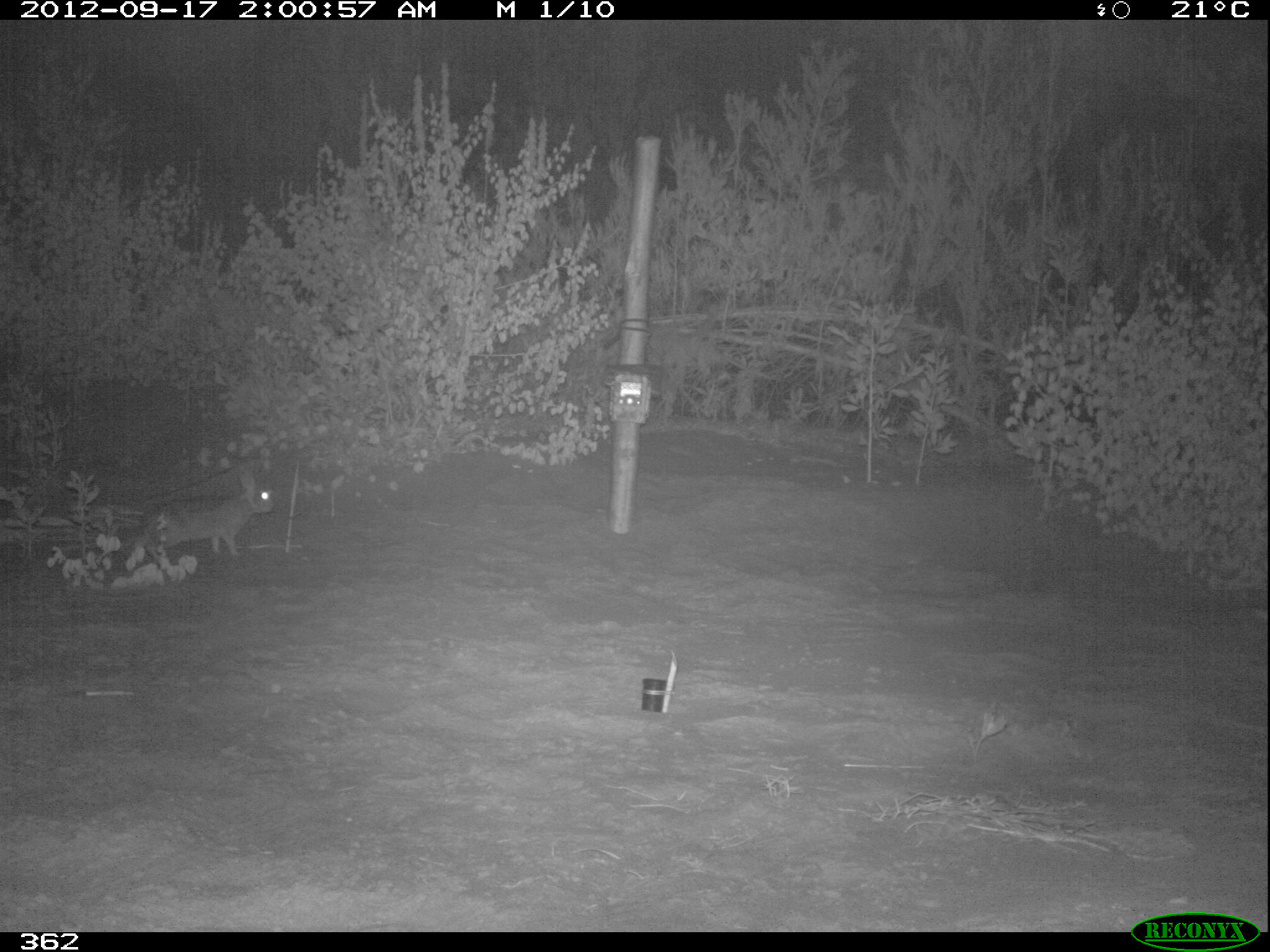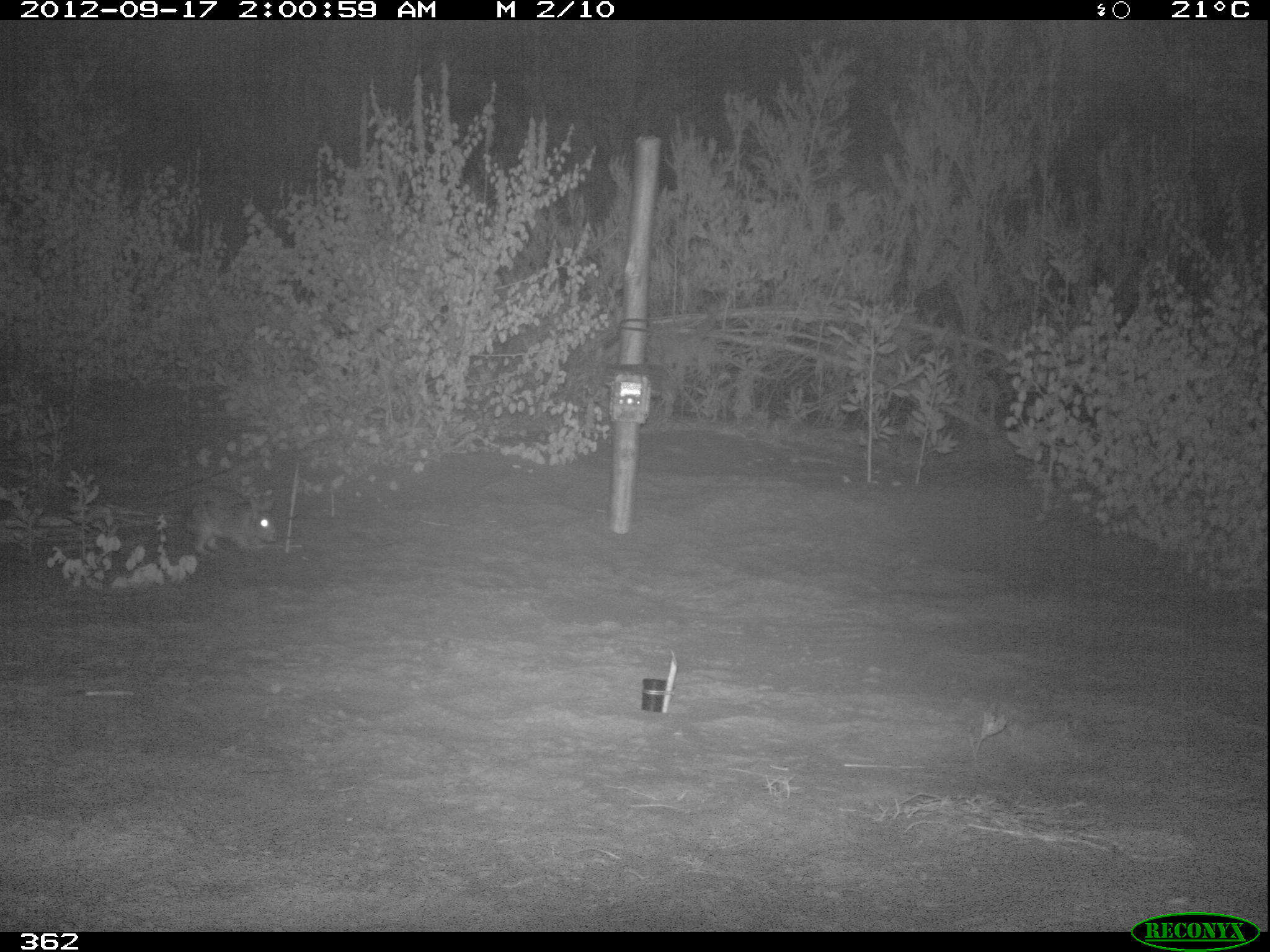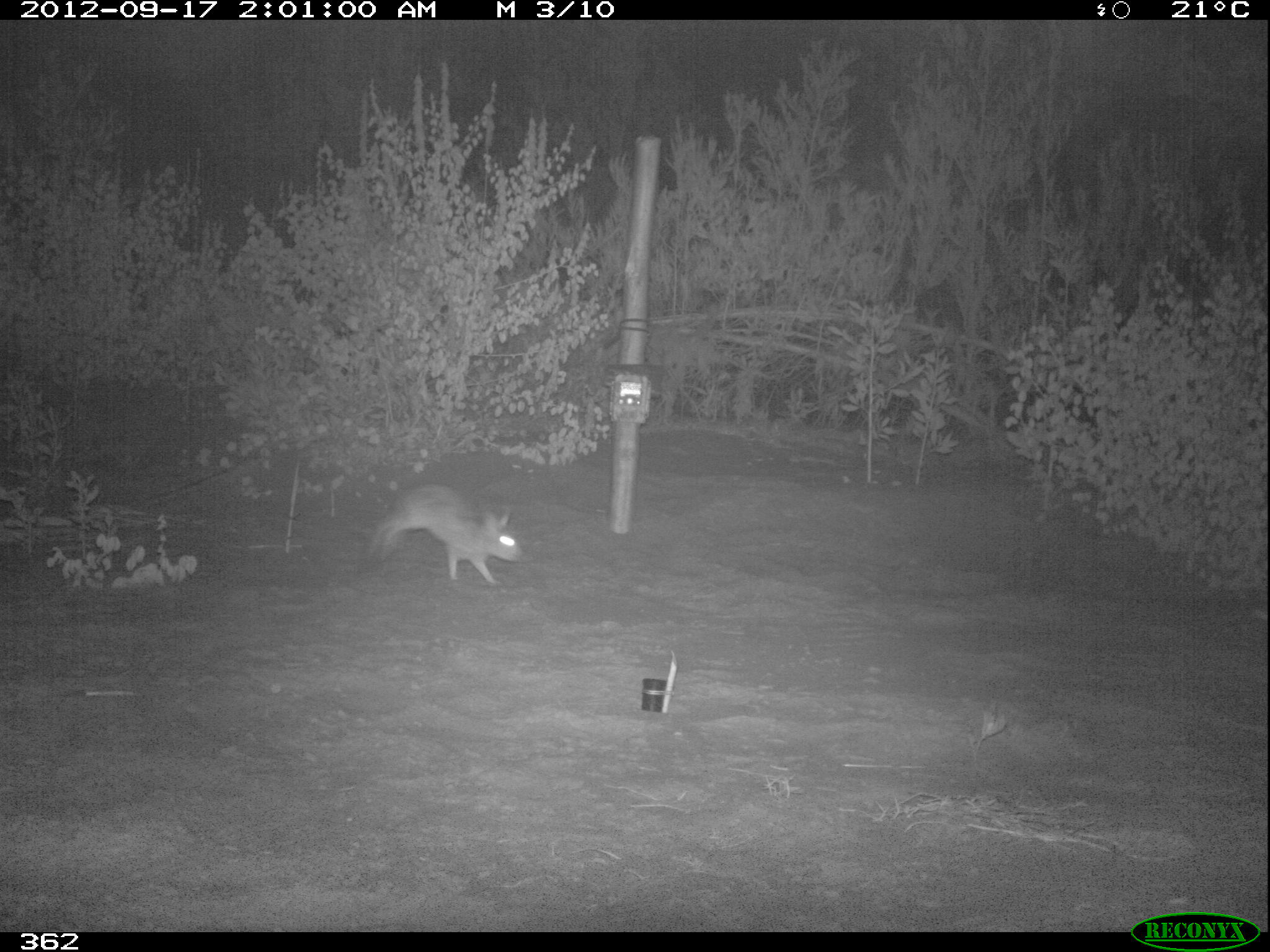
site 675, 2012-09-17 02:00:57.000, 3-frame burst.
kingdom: Animalia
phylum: Chordata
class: Mammalia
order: Lagomorpha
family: Leporidae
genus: Sylvilagus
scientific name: Sylvilagus brasiliensis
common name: tapeti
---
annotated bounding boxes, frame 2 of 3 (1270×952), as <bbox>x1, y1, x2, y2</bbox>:
sylvilagus brasiliensis: <bbox>182, 484, 278, 556</bbox>